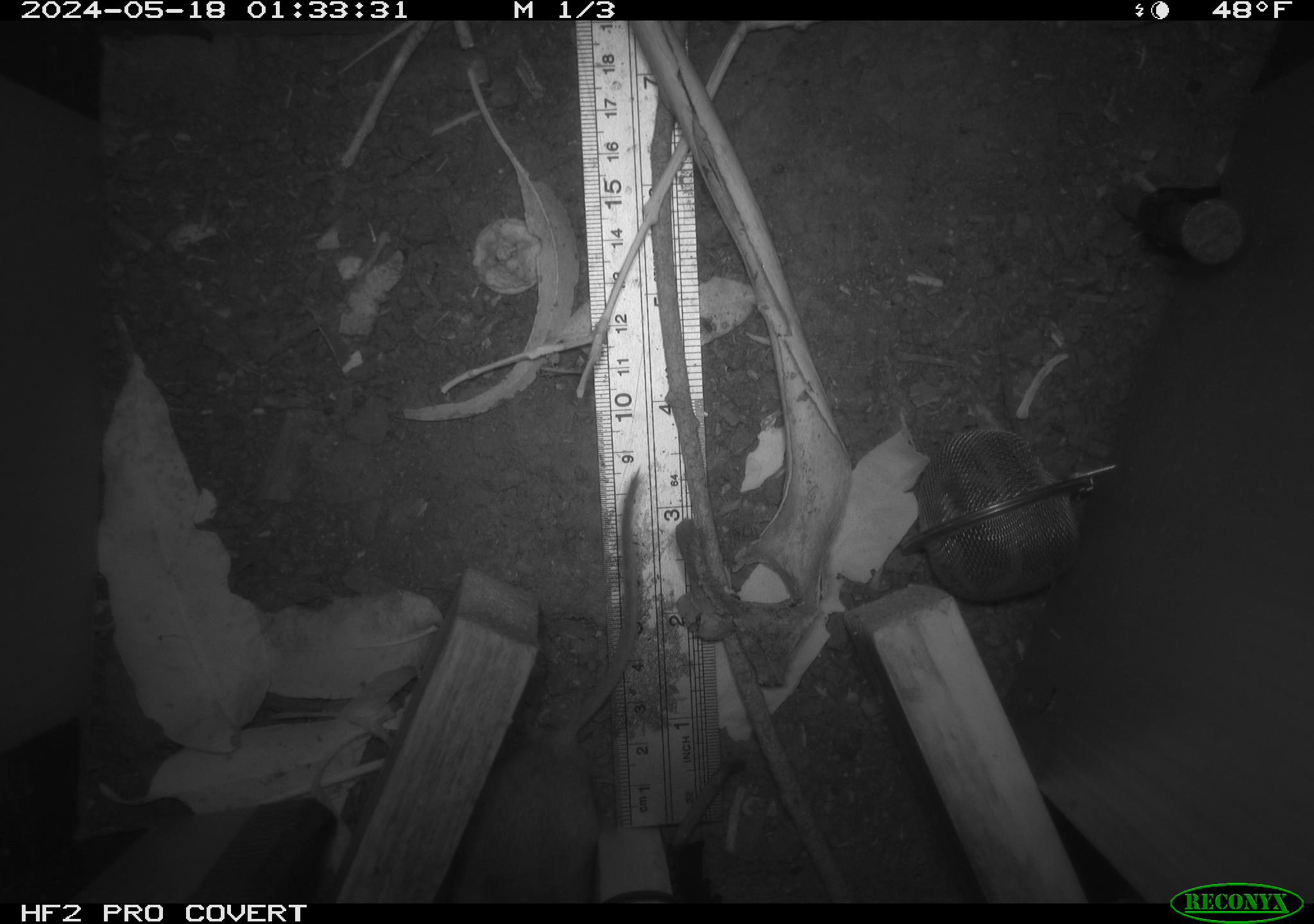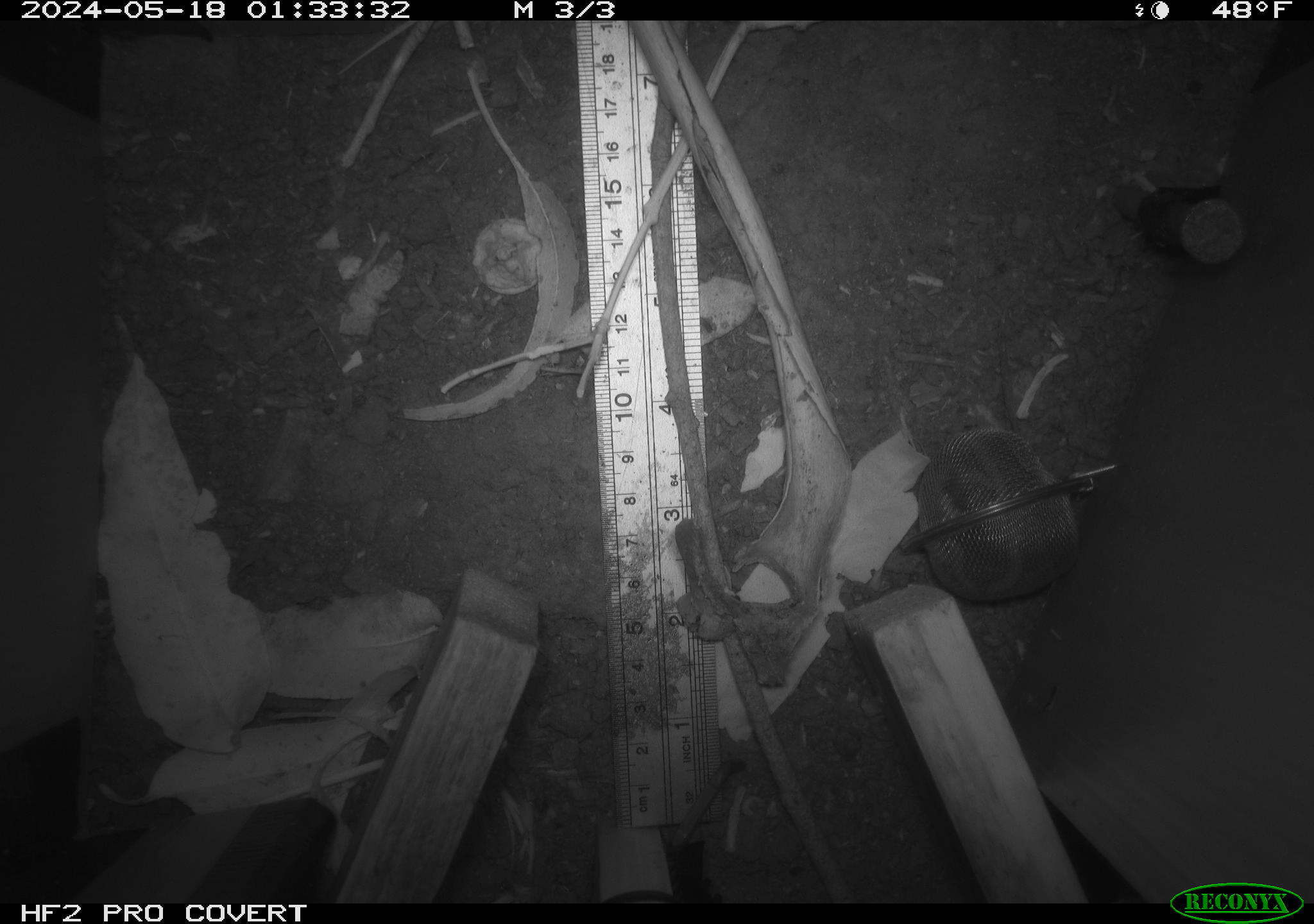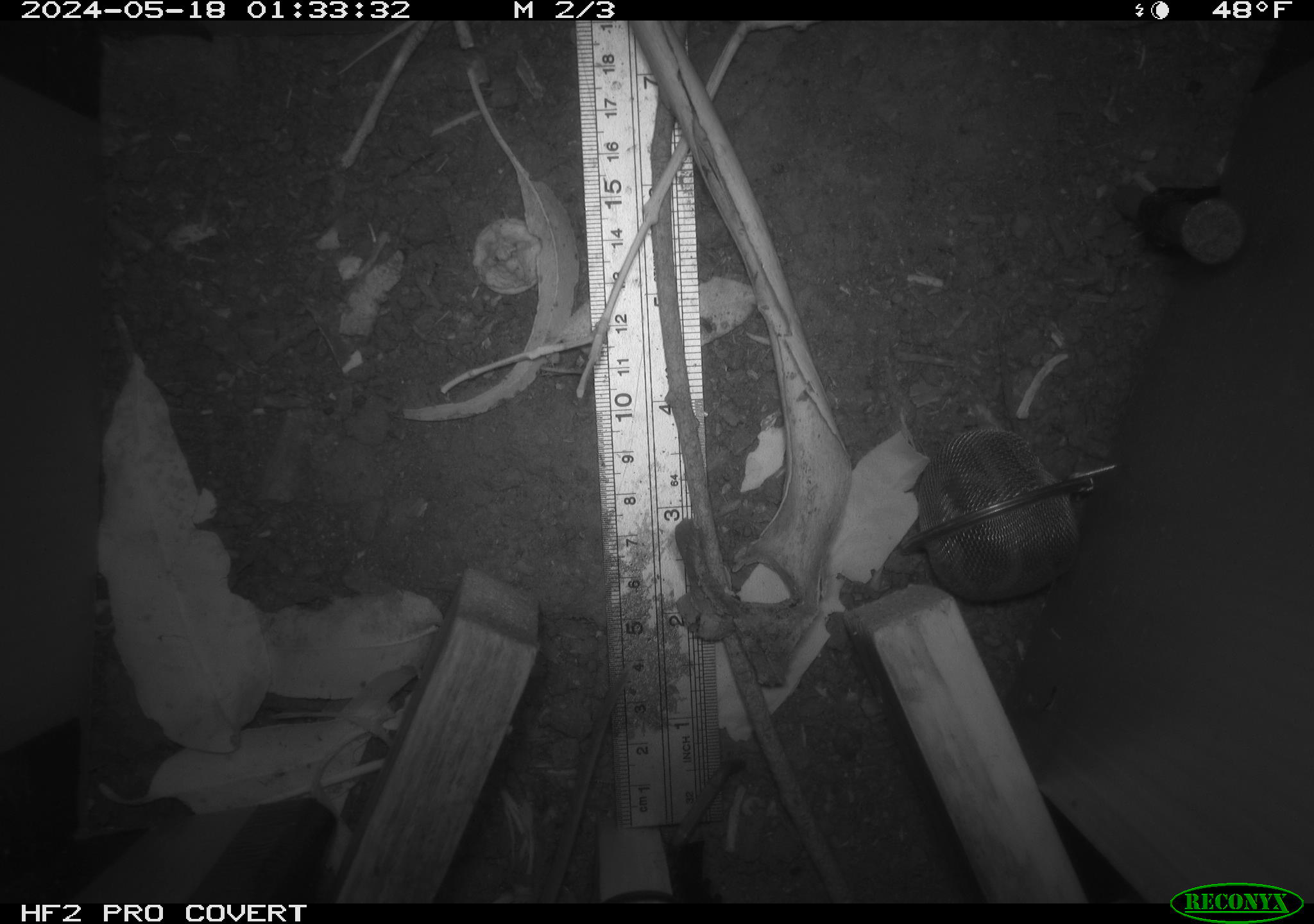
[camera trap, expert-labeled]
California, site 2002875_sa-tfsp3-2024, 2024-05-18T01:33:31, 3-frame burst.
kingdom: Animalia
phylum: Chordata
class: Mammalia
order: Rodentia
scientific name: Rodentia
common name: rodent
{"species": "rodent (Rodentia)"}